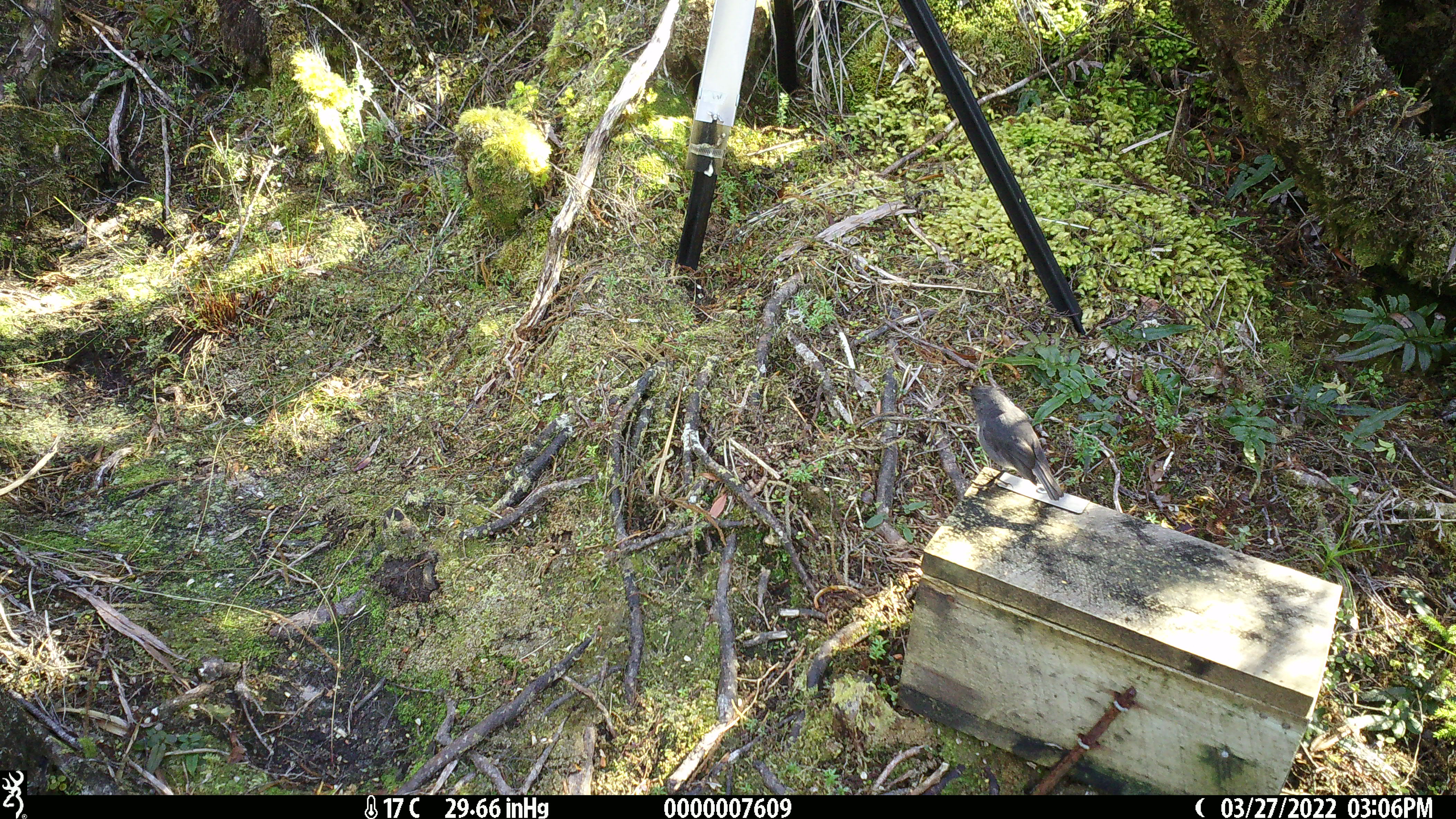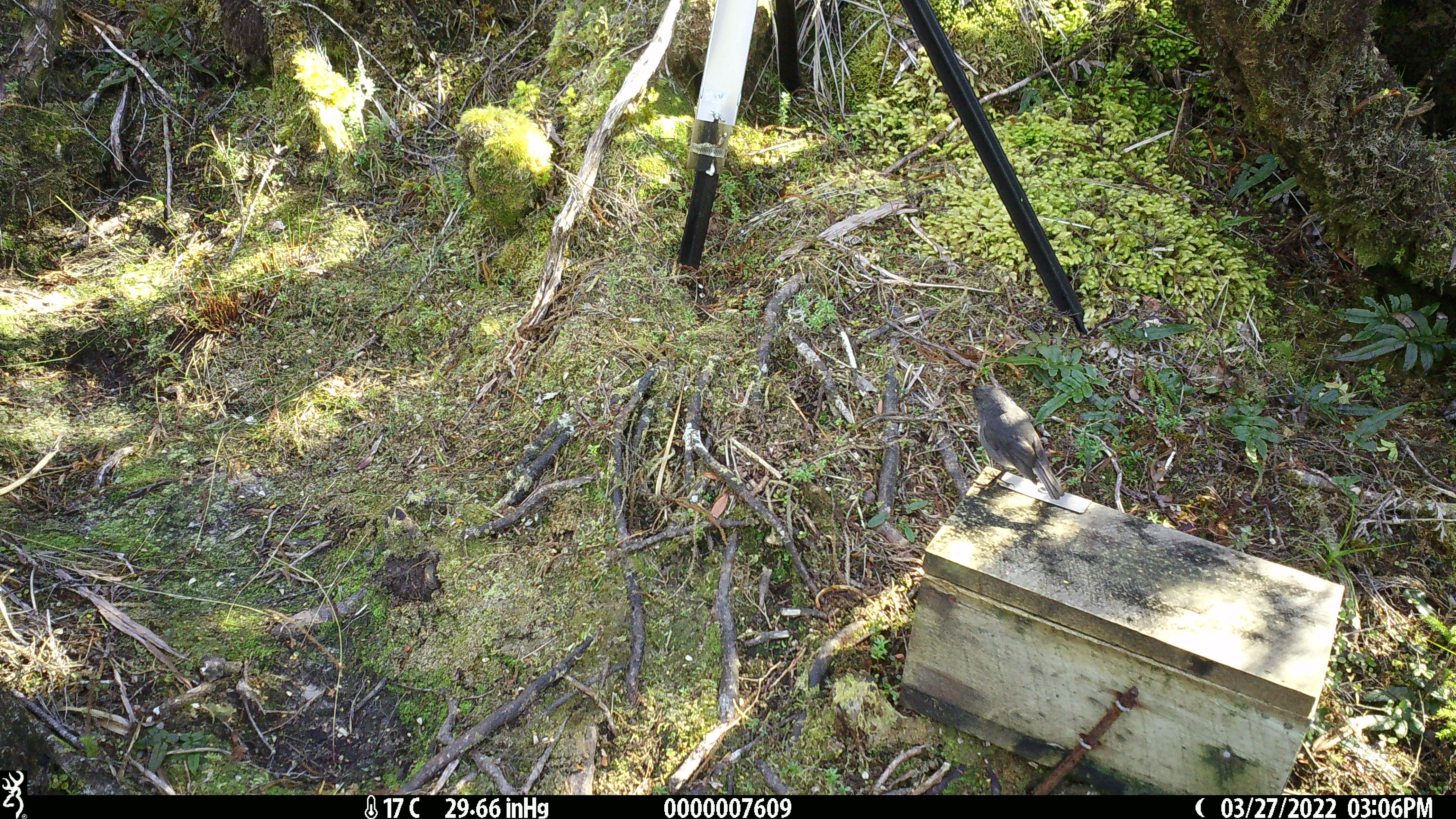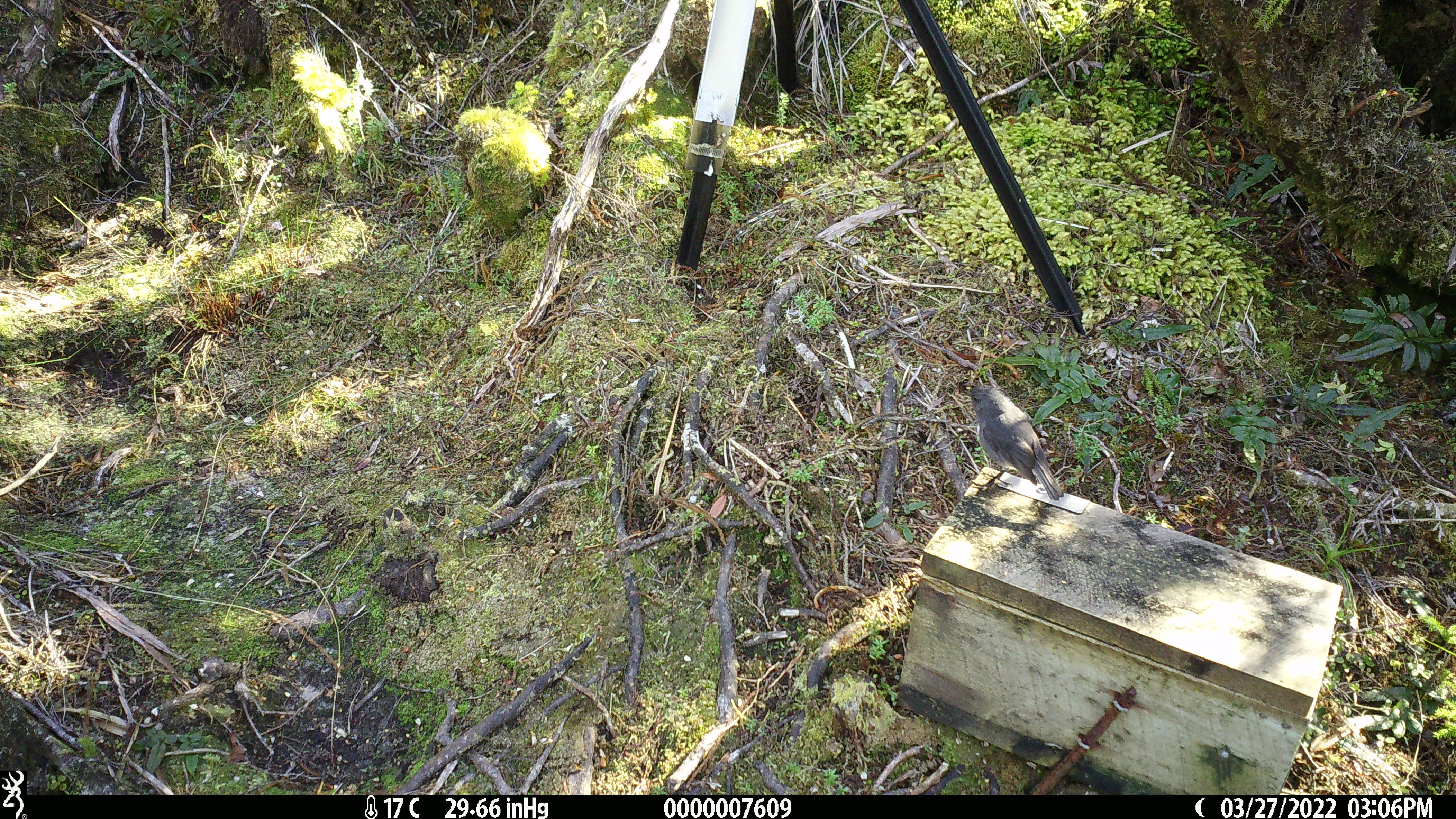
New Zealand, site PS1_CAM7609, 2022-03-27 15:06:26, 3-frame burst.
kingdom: Animalia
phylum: Chordata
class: Aves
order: Passeriformes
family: Petroicidae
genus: Petroica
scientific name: Petroica australis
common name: new zealand robin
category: robin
Robin (new zealand robin) (Petroica australis).